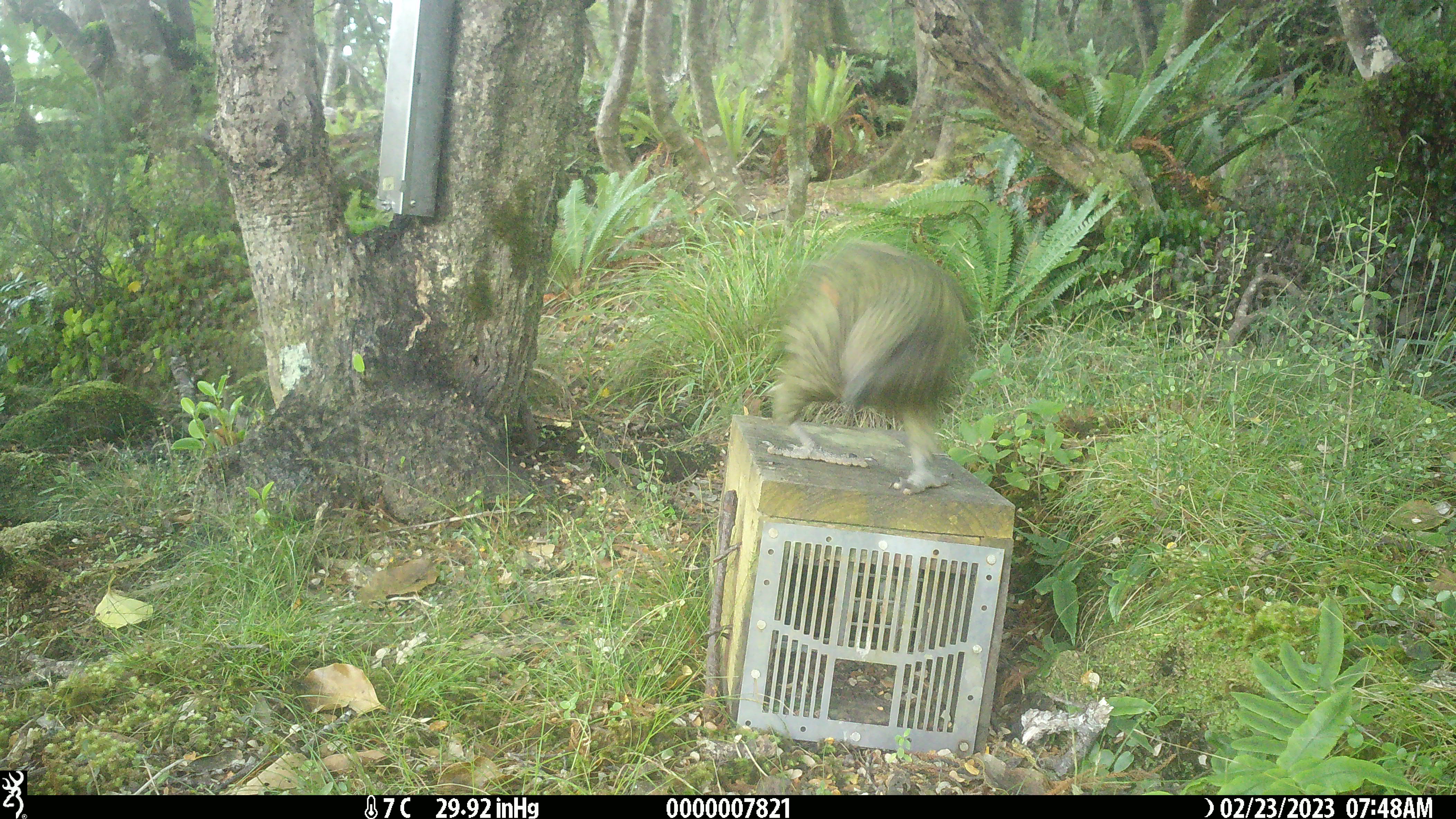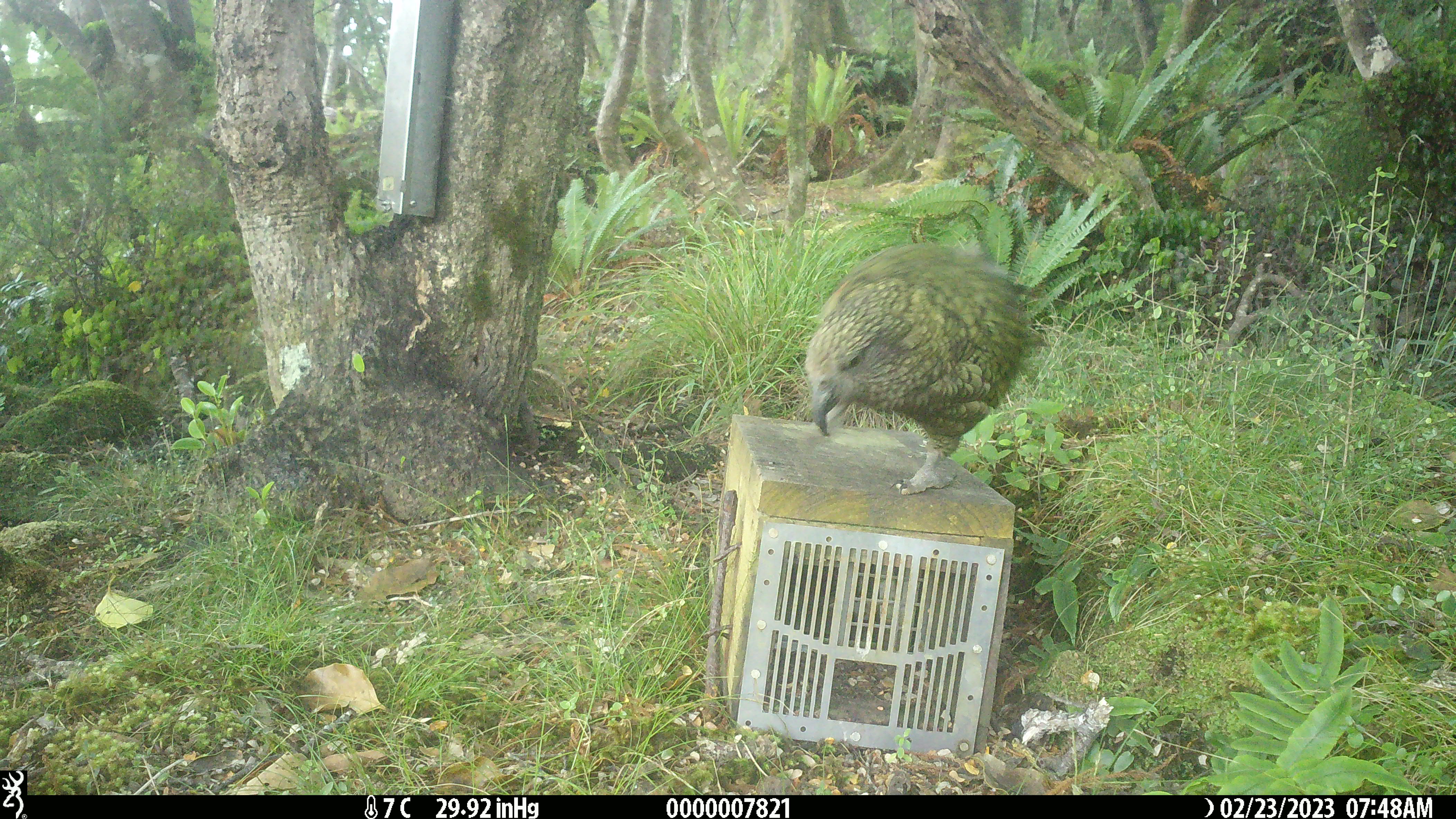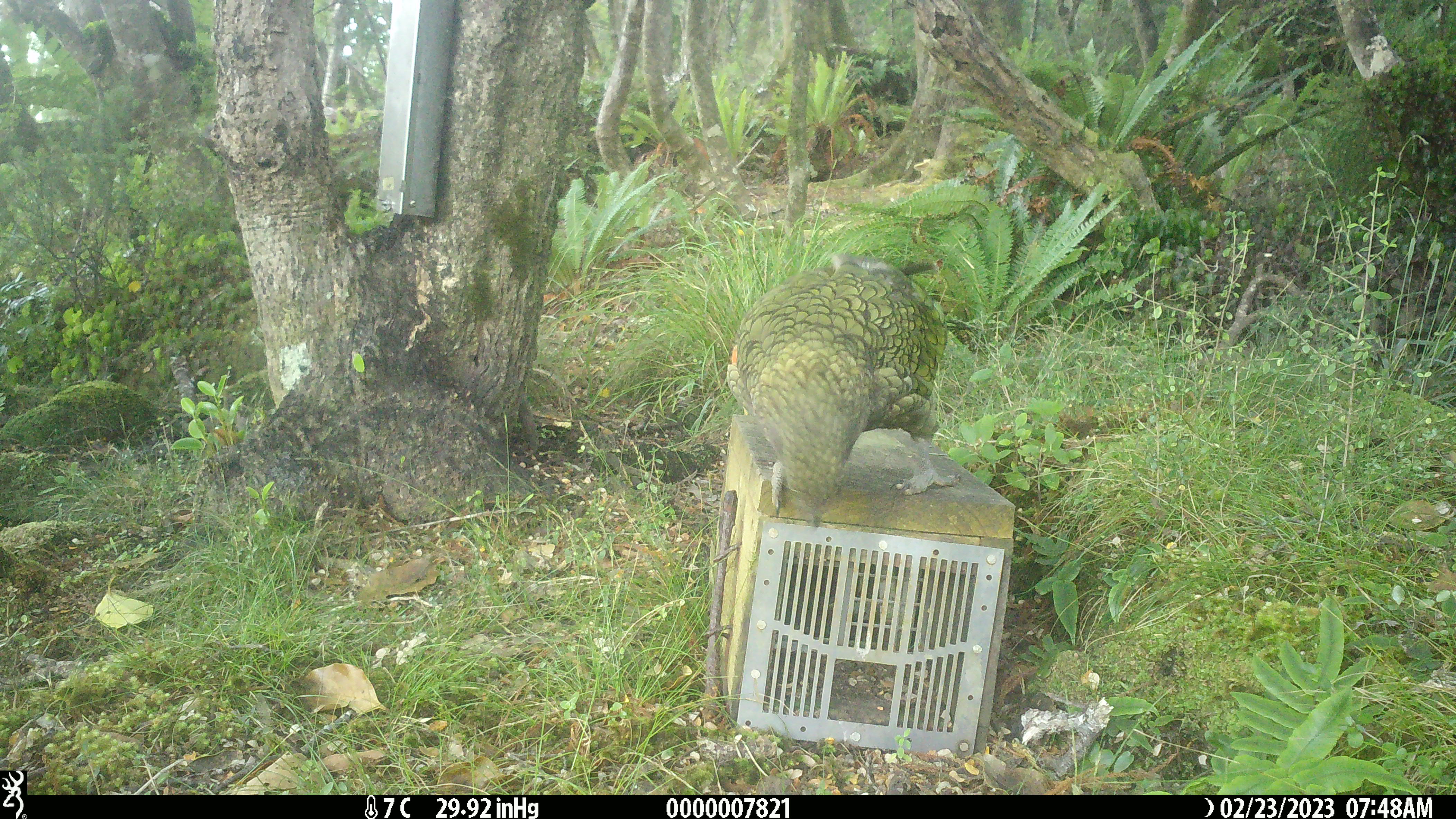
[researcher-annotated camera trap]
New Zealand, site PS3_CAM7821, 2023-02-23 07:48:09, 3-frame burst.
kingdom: Animalia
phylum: Chordata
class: Aves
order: Psittaciformes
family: Strigopidae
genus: Nestor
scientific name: Nestor notabilis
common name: kea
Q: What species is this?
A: Kea (Nestor notabilis).